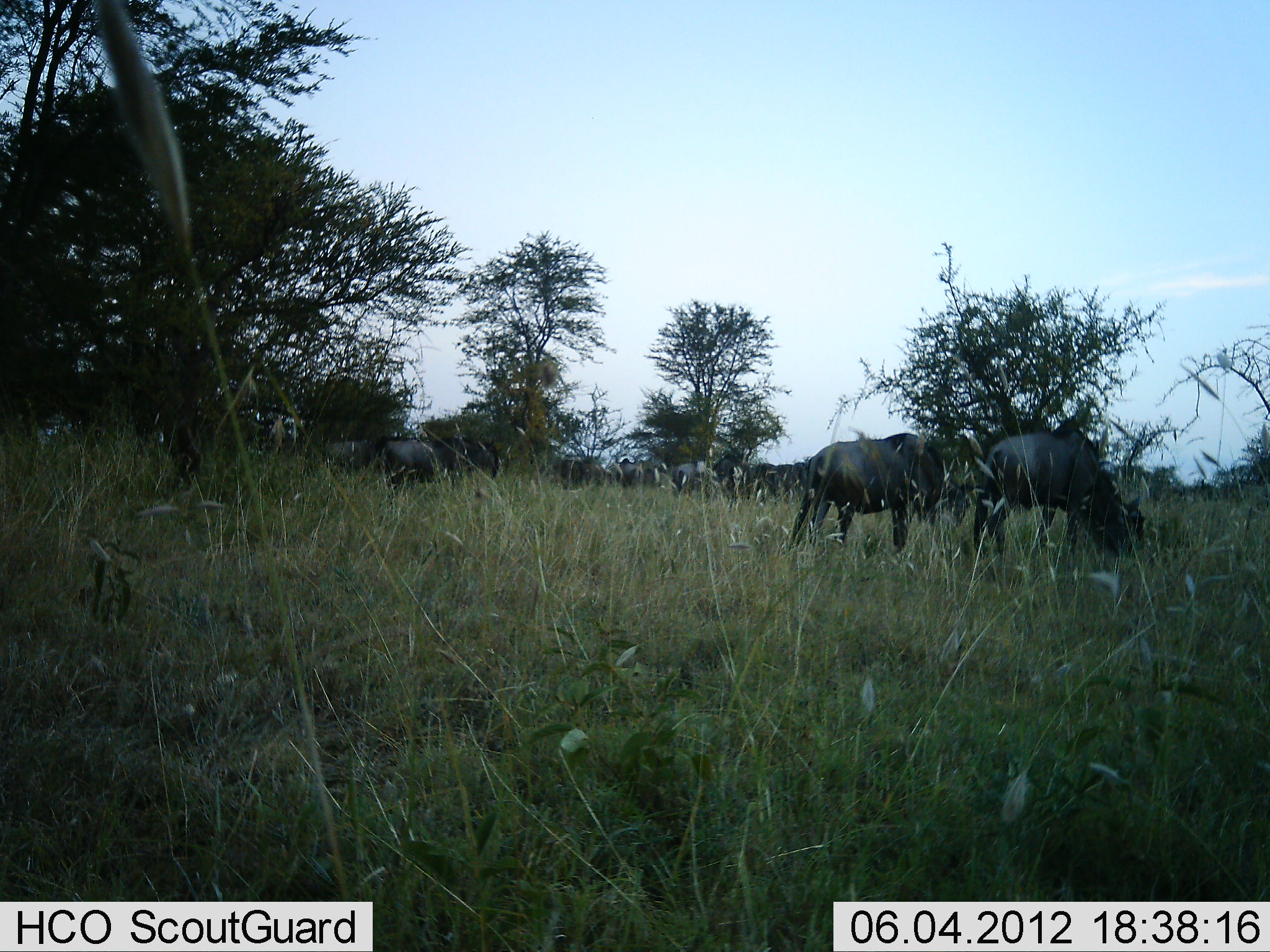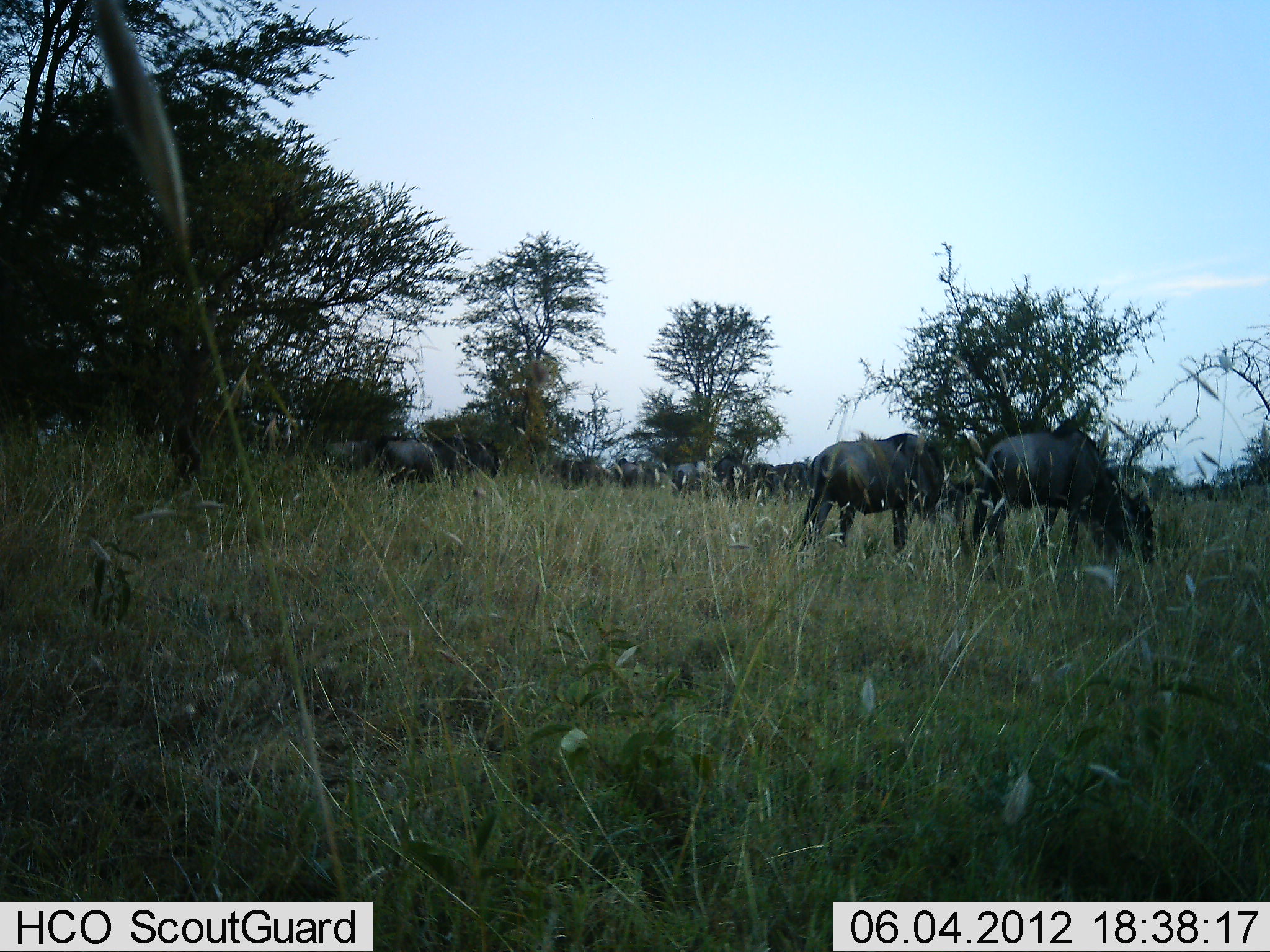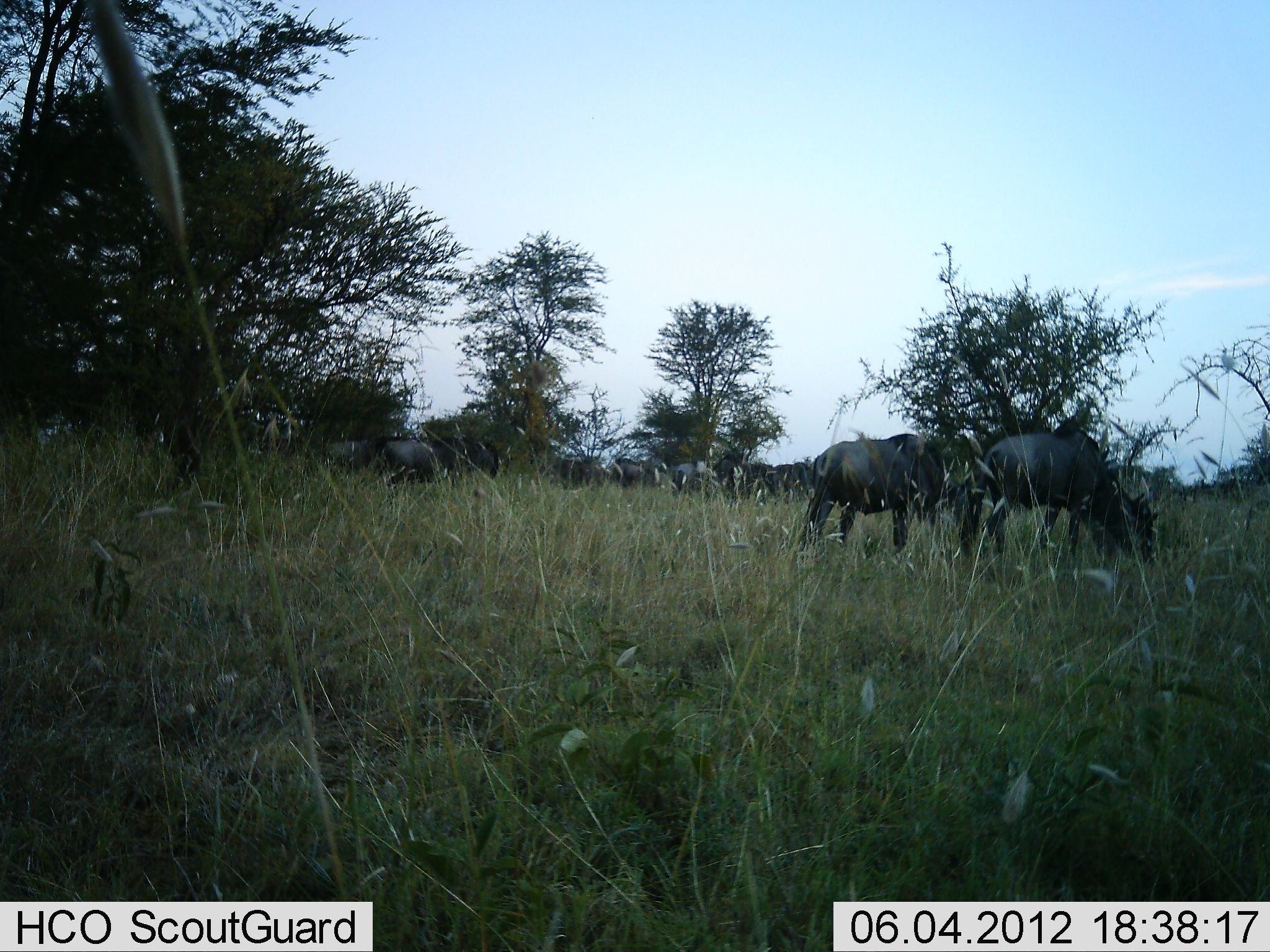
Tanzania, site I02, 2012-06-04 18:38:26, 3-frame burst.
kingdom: Animalia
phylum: Chordata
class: Mammalia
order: Artiodactyla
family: Bovidae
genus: Connochaetes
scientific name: Connochaetes taurinus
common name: blue wildebeest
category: wildebeest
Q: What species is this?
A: Wildebeest (blue wildebeest) (Connochaetes taurinus).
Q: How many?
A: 11-50.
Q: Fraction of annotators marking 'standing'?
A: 50%.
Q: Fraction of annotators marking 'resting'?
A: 0%.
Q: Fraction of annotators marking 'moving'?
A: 0%.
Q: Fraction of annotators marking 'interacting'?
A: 0%.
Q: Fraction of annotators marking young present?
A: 0%.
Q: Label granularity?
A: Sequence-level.